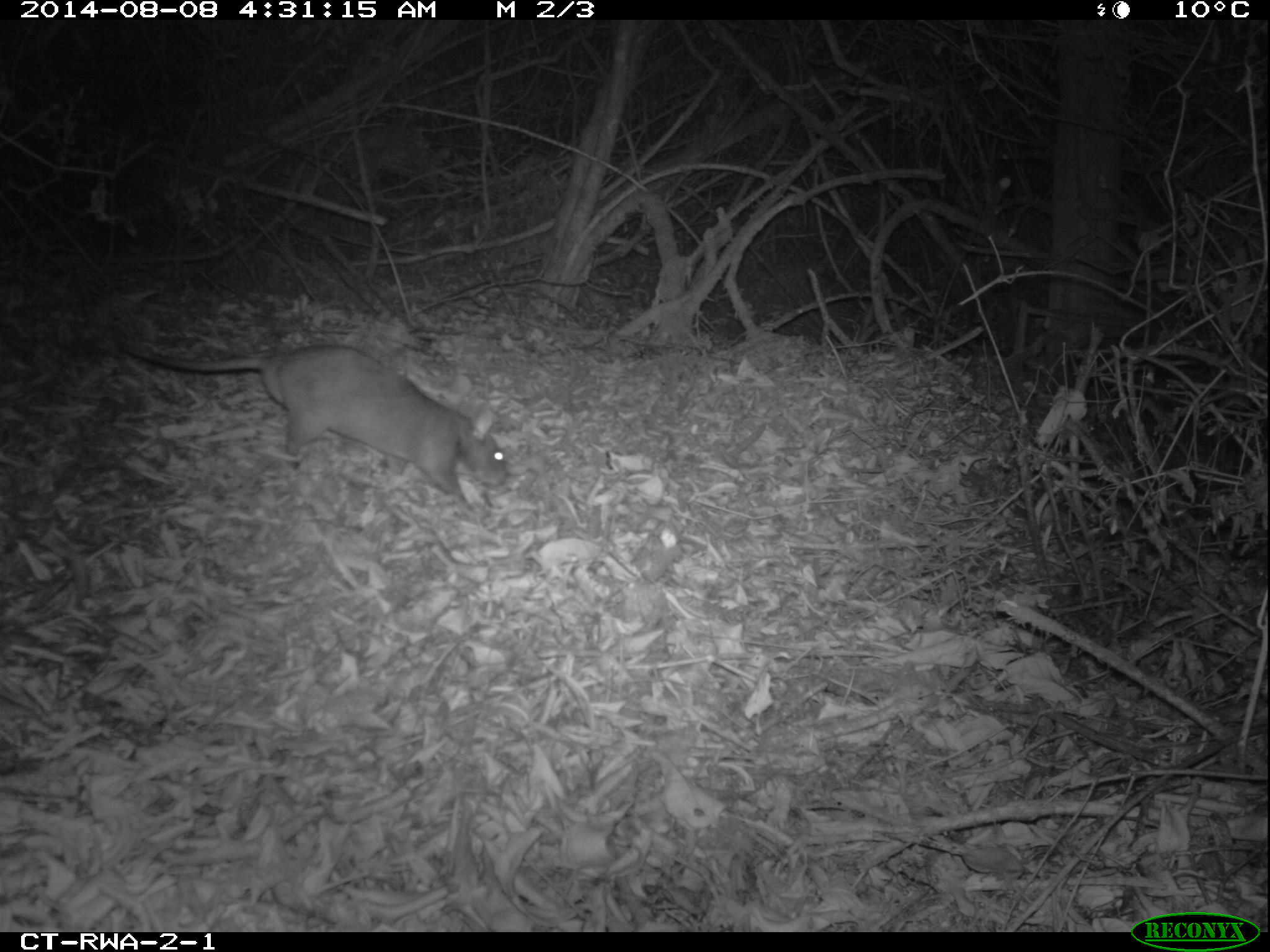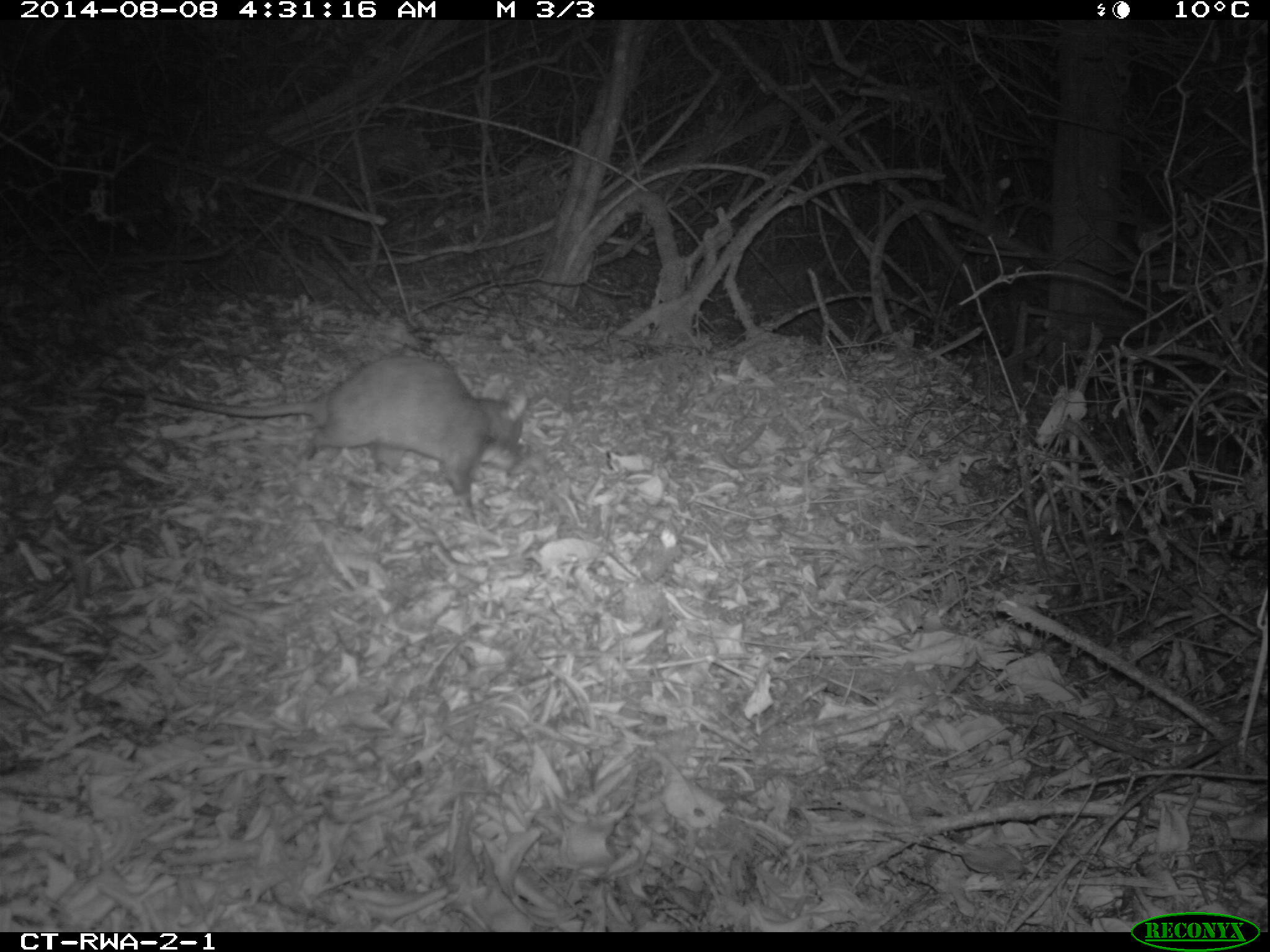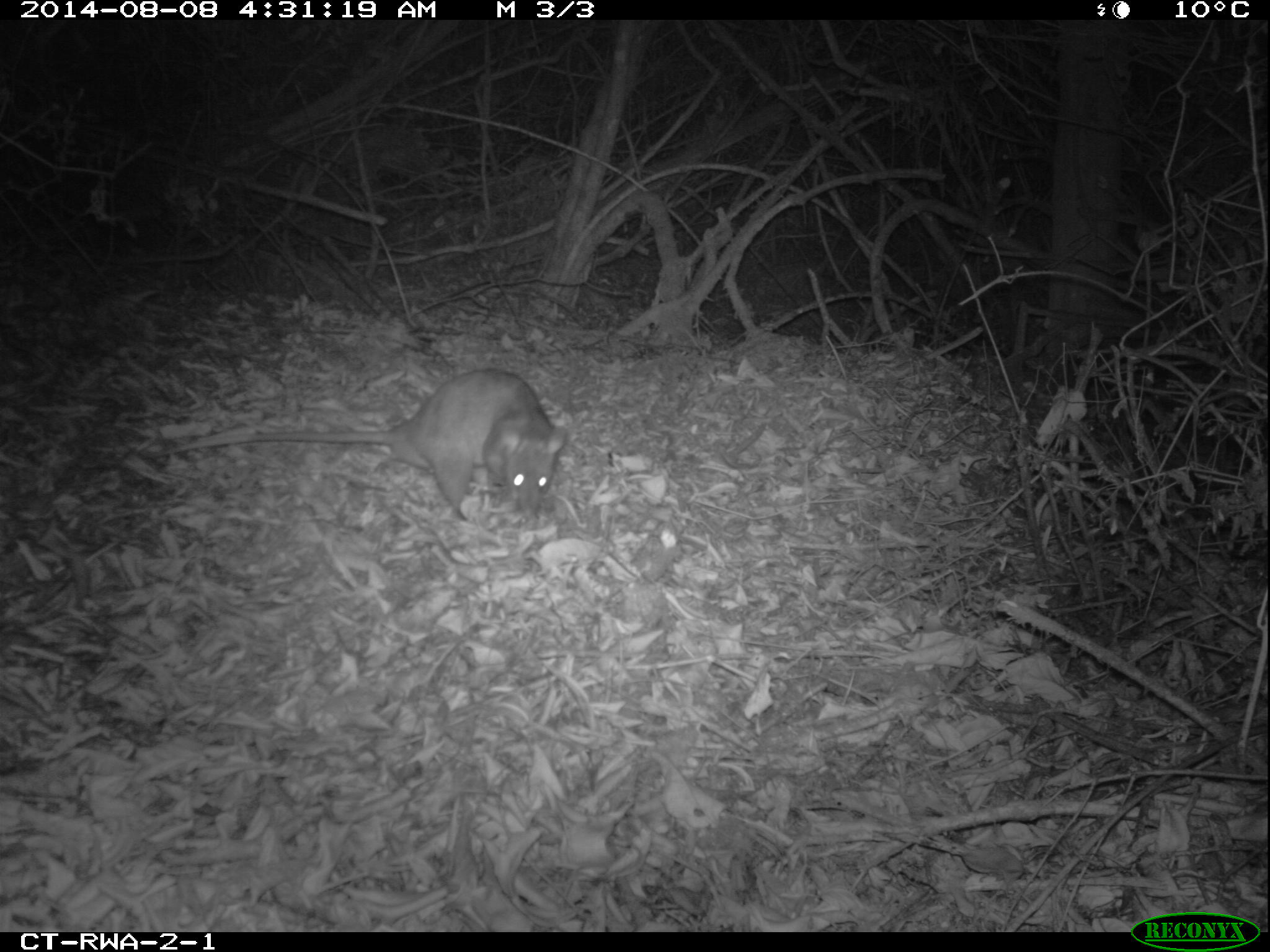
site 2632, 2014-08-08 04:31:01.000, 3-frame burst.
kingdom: Animalia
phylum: Chordata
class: Mammalia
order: Rodentia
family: Nesomyidae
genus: Cricetomys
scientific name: Cricetomys gambianus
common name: african giant pouched rat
Cricetomys gambianus (african giant pouched rat), count 1.